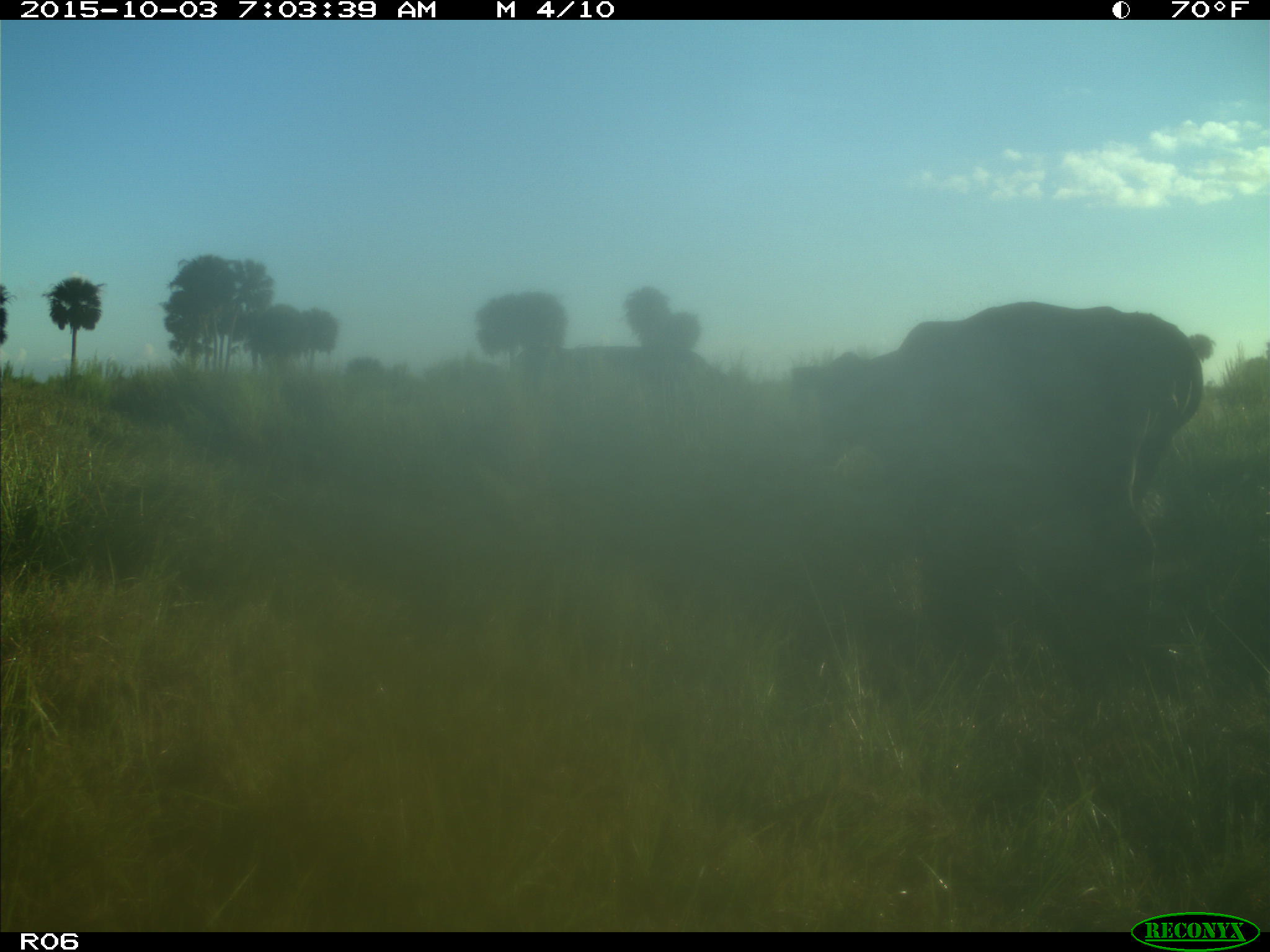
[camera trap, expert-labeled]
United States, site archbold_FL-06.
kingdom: Animalia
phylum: Chordata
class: Mammalia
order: Artiodactyla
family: Bovidae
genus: Bos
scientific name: Bos taurus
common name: domestic cow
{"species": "Bos taurus (domestic cow)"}